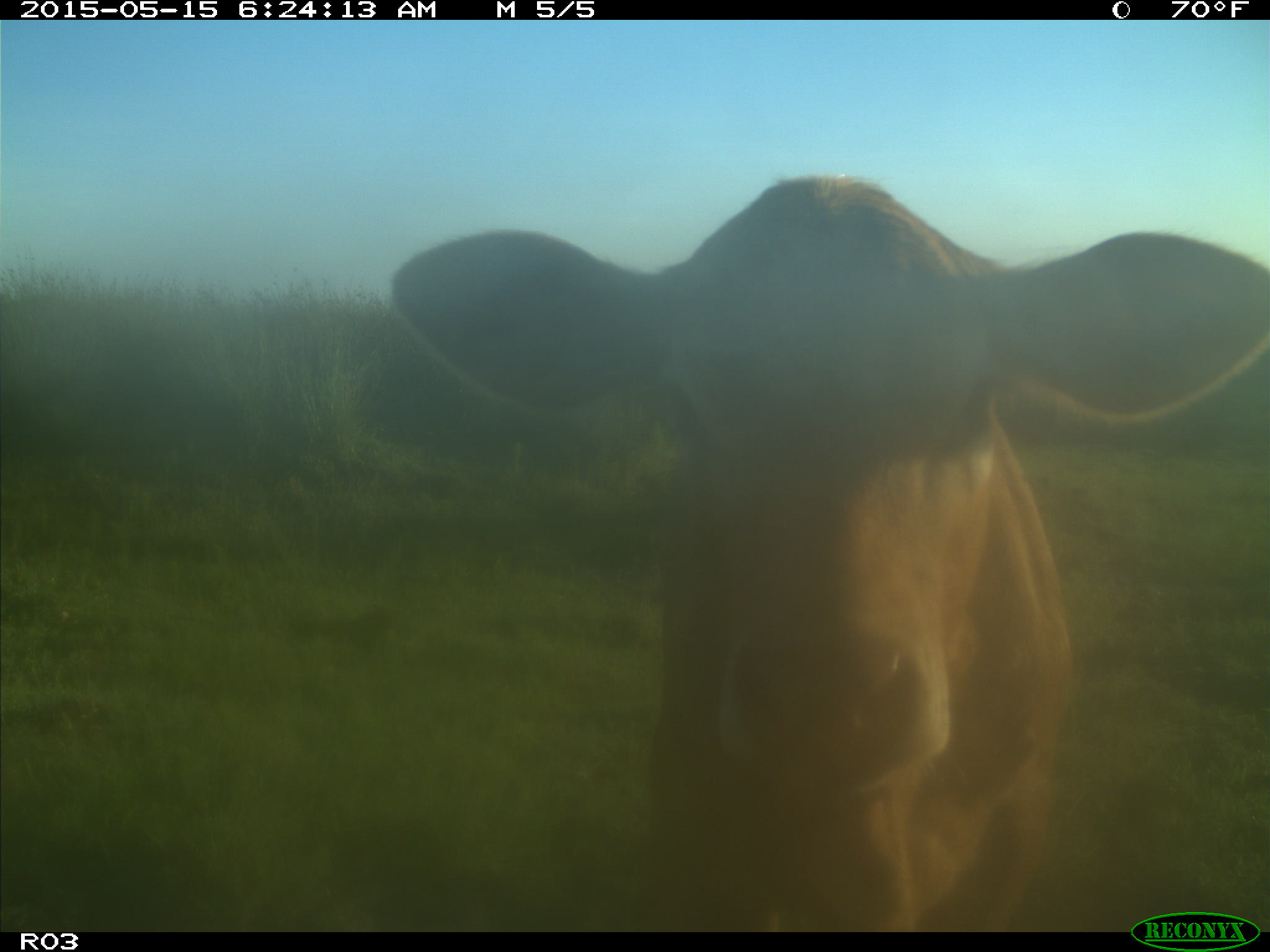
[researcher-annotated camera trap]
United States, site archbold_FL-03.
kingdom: Animalia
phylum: Chordata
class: Mammalia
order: Artiodactyla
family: Bovidae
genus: Bos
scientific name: Bos taurus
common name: domestic cow